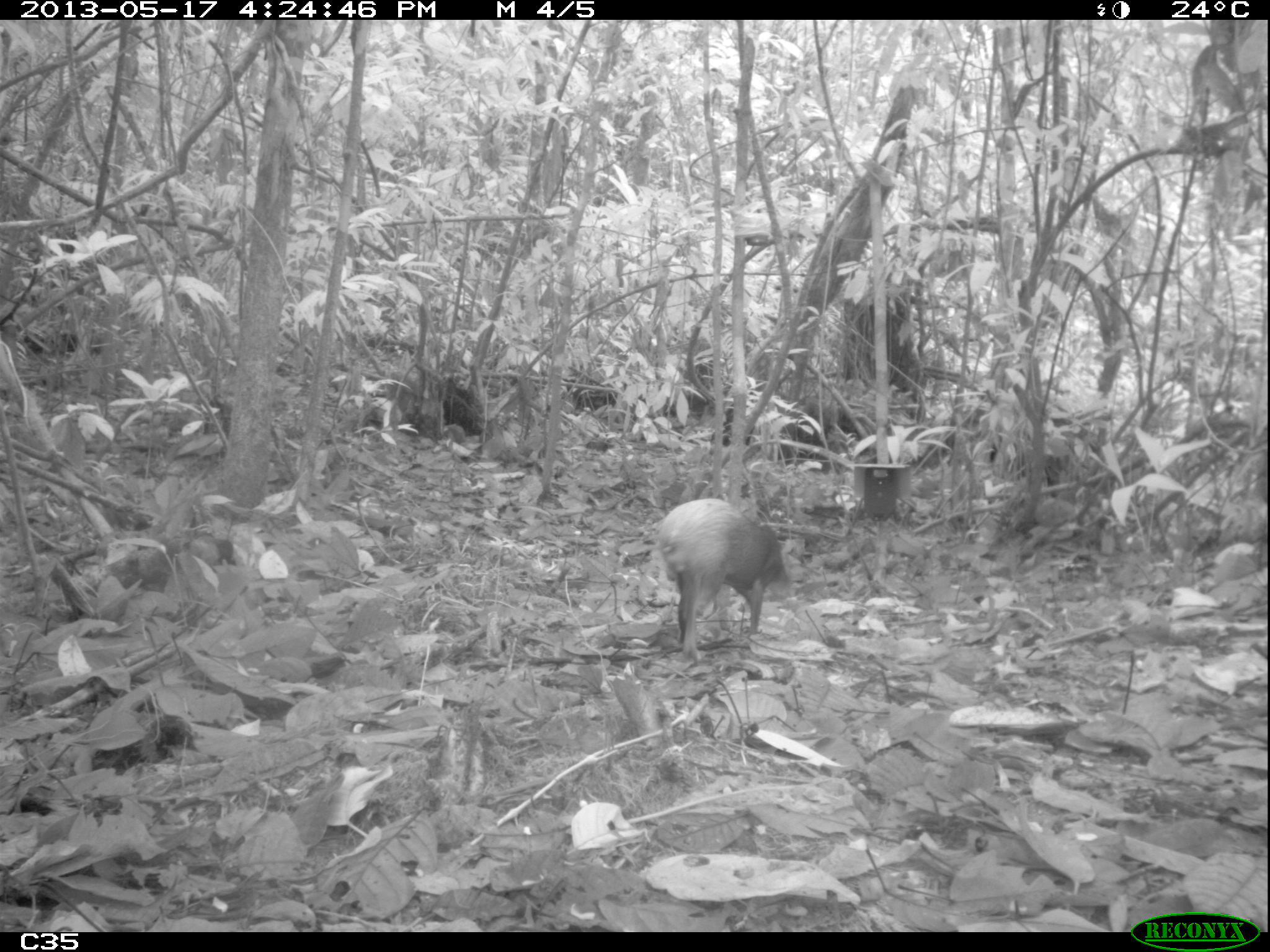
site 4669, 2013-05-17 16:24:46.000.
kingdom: Animalia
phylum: Chordata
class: Mammalia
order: Rodentia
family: Dasyproctidae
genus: Dasyprocta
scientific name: Dasyprocta leporina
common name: red-rumped agouti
Dasyprocta leporina (red-rumped agouti), count 1, age adult.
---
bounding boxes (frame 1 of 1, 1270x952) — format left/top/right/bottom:
dasyprocta leporina: 655/495/790/666